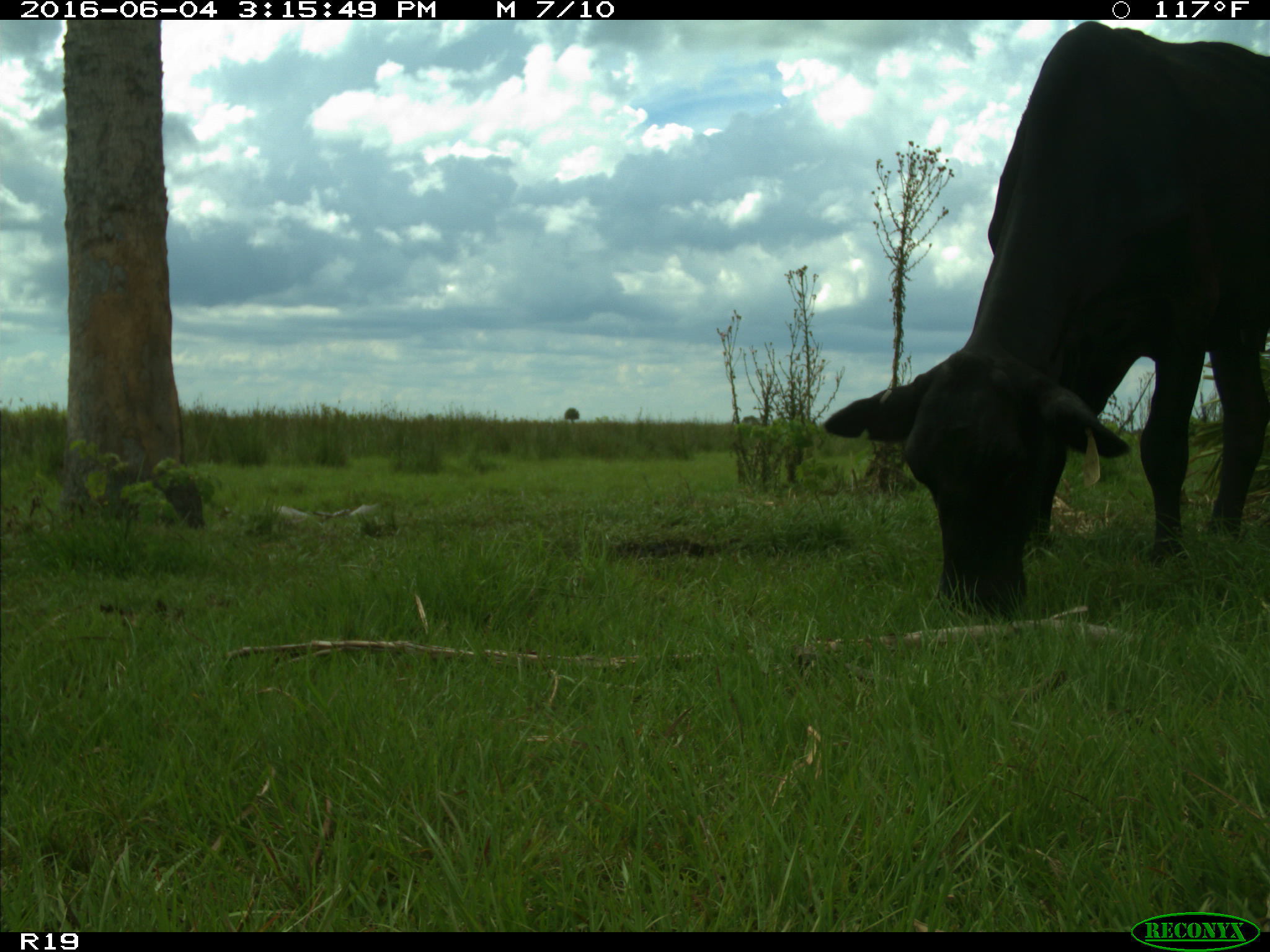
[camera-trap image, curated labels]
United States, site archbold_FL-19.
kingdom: Animalia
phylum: Chordata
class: Mammalia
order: Artiodactyla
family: Bovidae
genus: Bos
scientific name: Bos taurus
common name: domestic cow